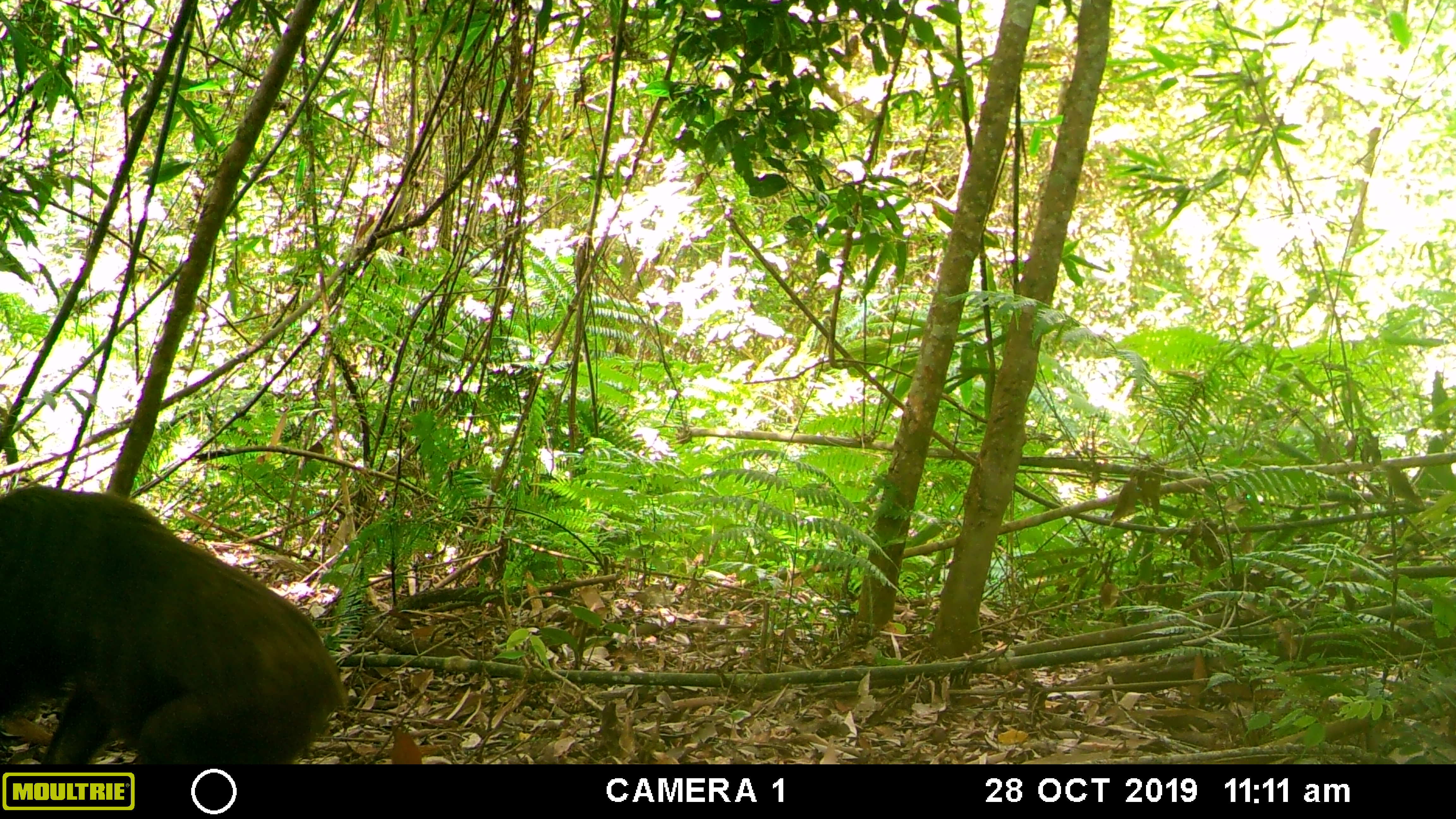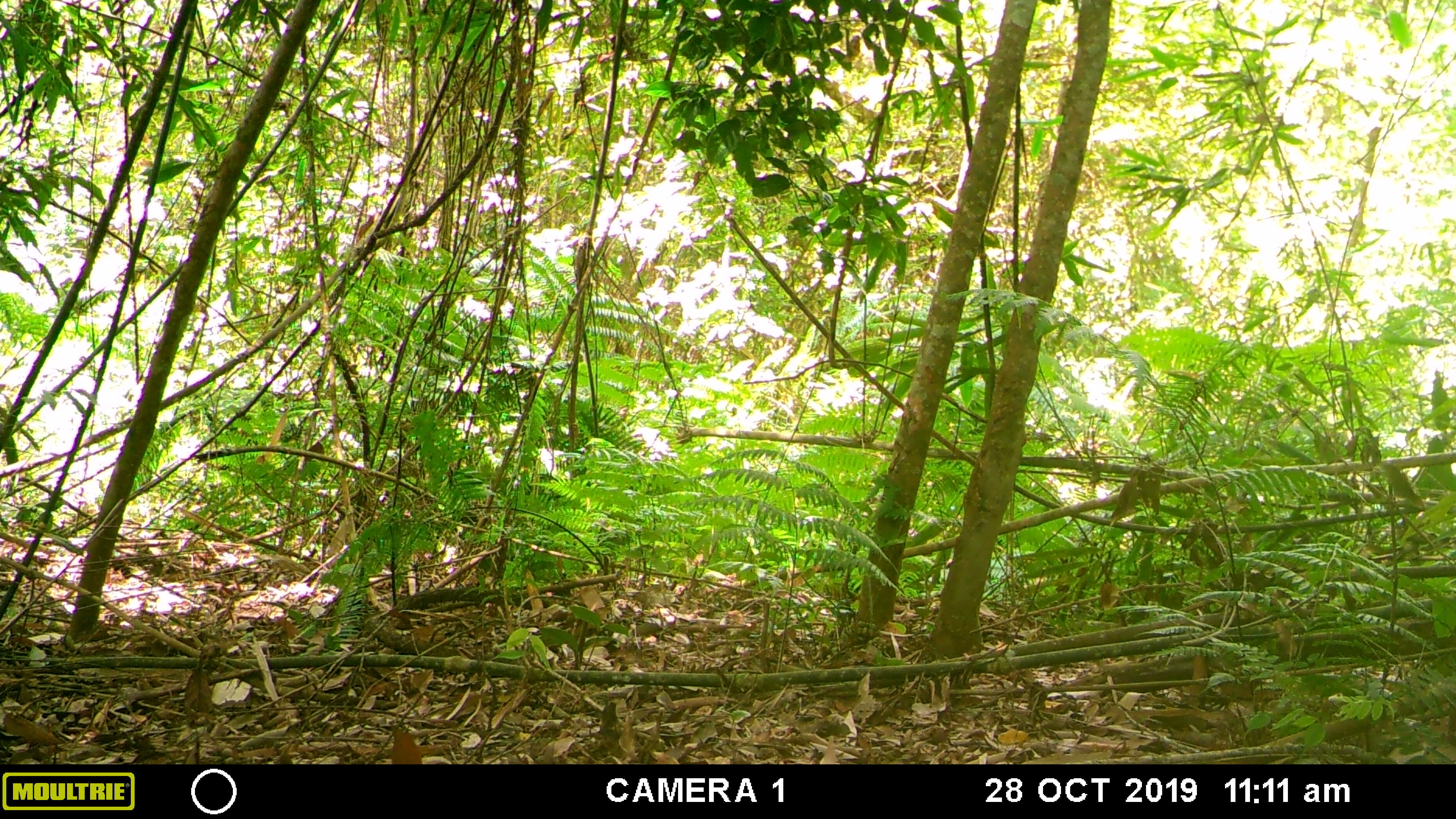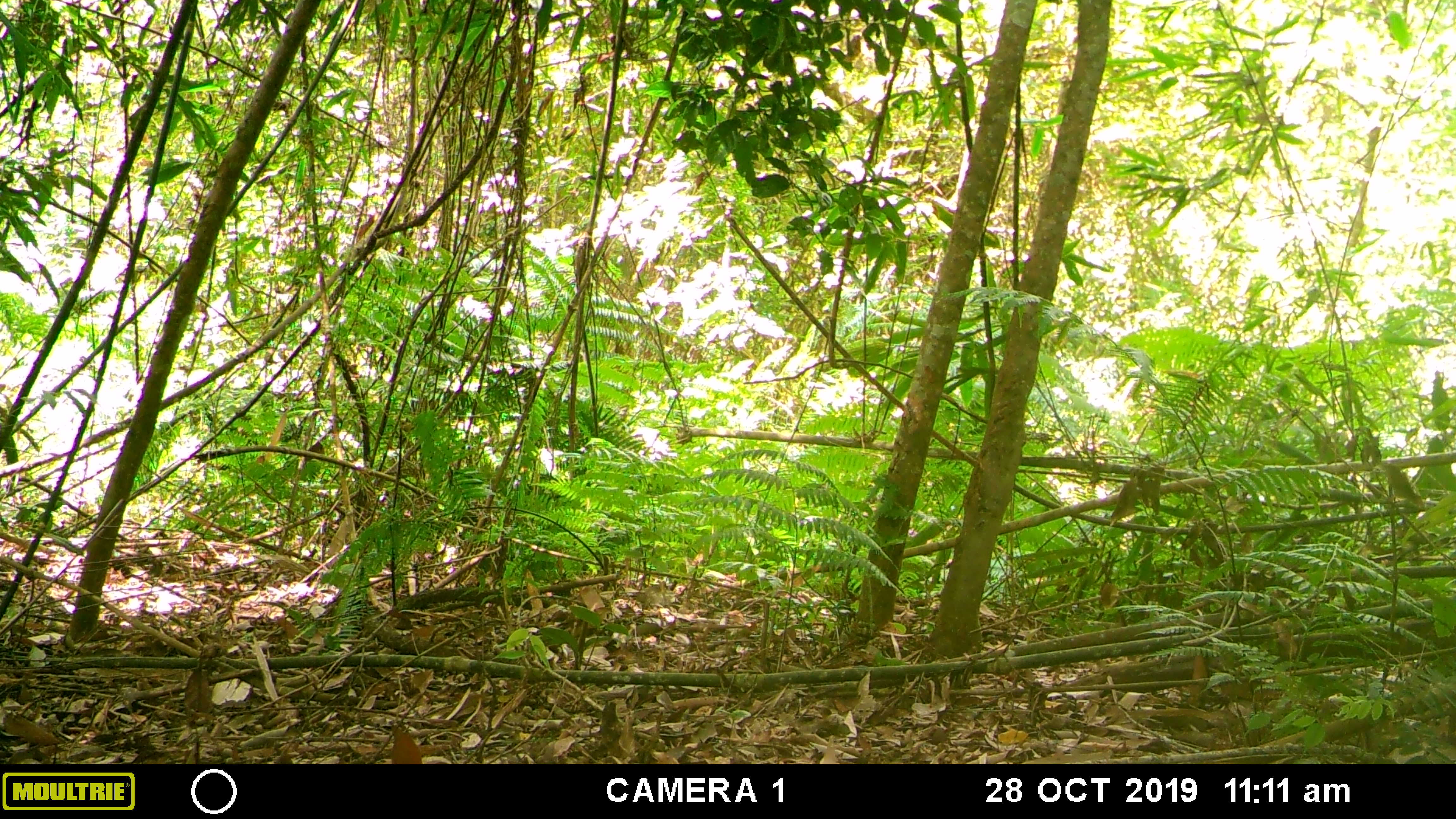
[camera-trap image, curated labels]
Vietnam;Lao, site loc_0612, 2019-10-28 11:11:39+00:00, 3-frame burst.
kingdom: Animalia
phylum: Chordata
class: Mammalia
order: Primates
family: Cercopithecidae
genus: Macaca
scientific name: Macaca arctoides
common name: stump-tailed macaque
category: stump tailed macaque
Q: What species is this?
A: Stump tailed macaque (stump-tailed macaque) (Macaca arctoides).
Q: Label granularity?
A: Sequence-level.